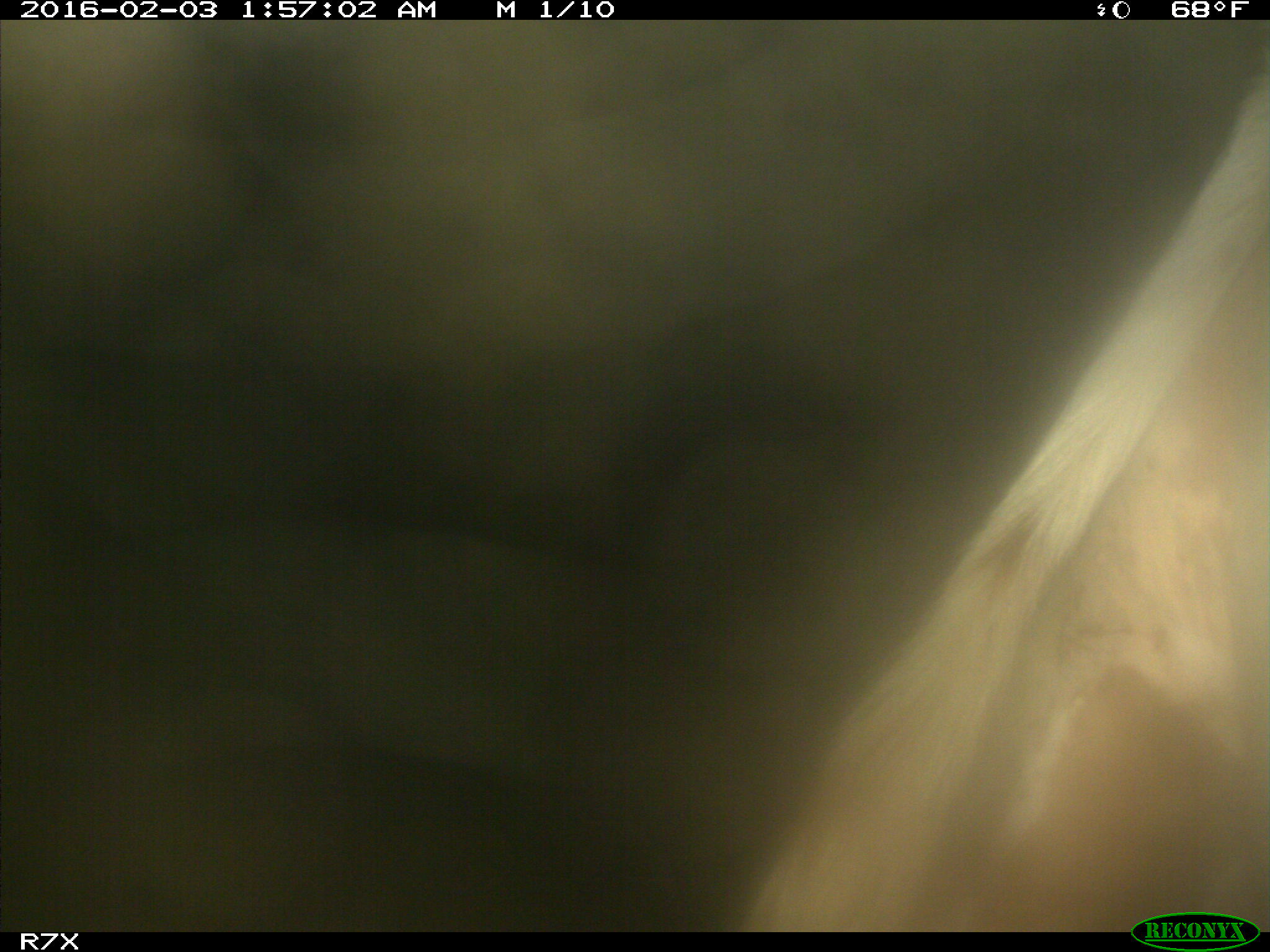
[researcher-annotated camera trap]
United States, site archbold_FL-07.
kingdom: Animalia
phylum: Chordata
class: Mammalia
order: Artiodactyla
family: Bovidae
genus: Bos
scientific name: Bos taurus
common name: domestic cow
Bos taurus (domestic cow).